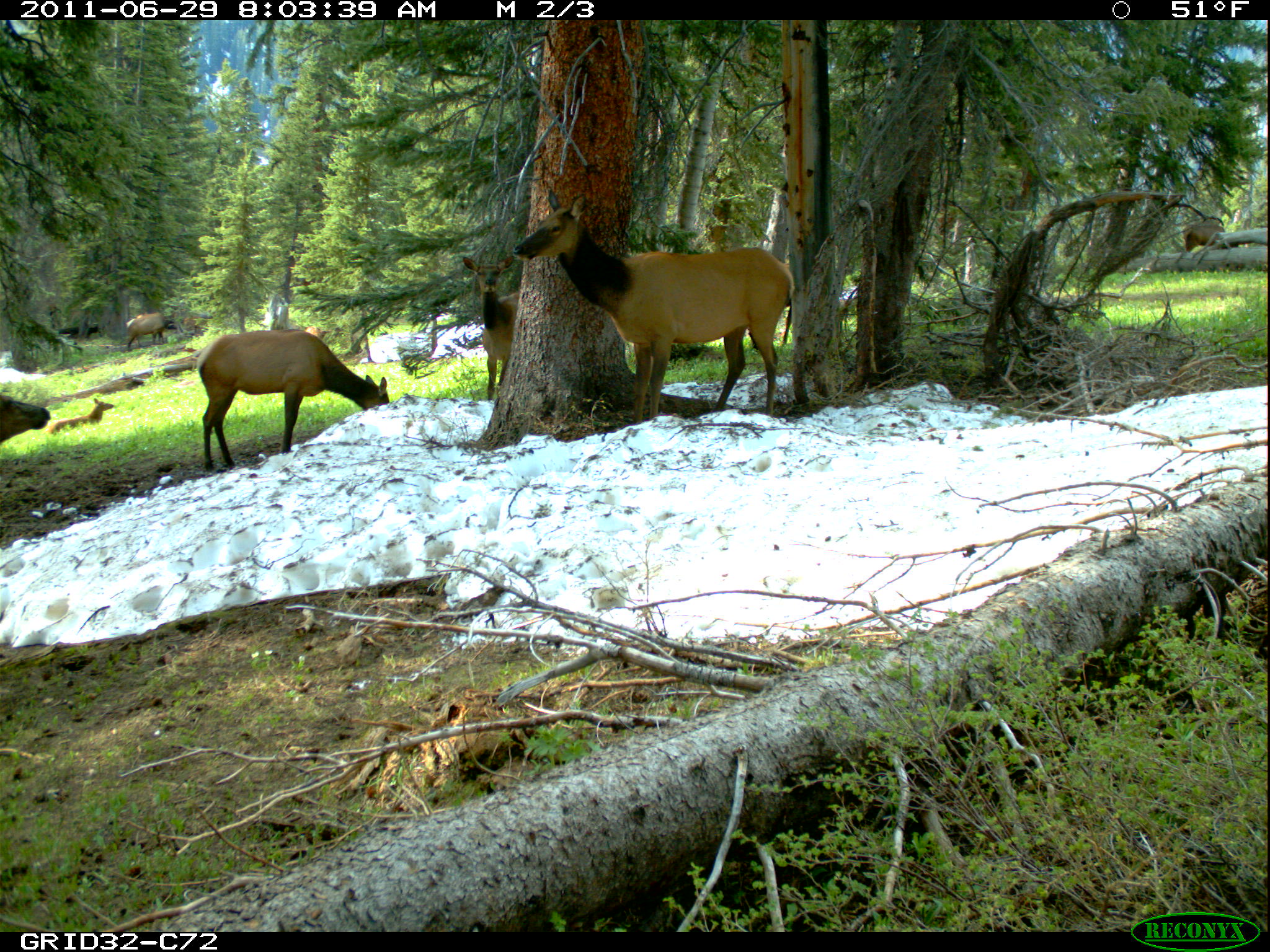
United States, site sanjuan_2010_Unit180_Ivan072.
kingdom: Animalia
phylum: Chordata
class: Mammalia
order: Artiodactyla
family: Cervidae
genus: Cervus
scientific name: Cervus elaphus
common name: red deer